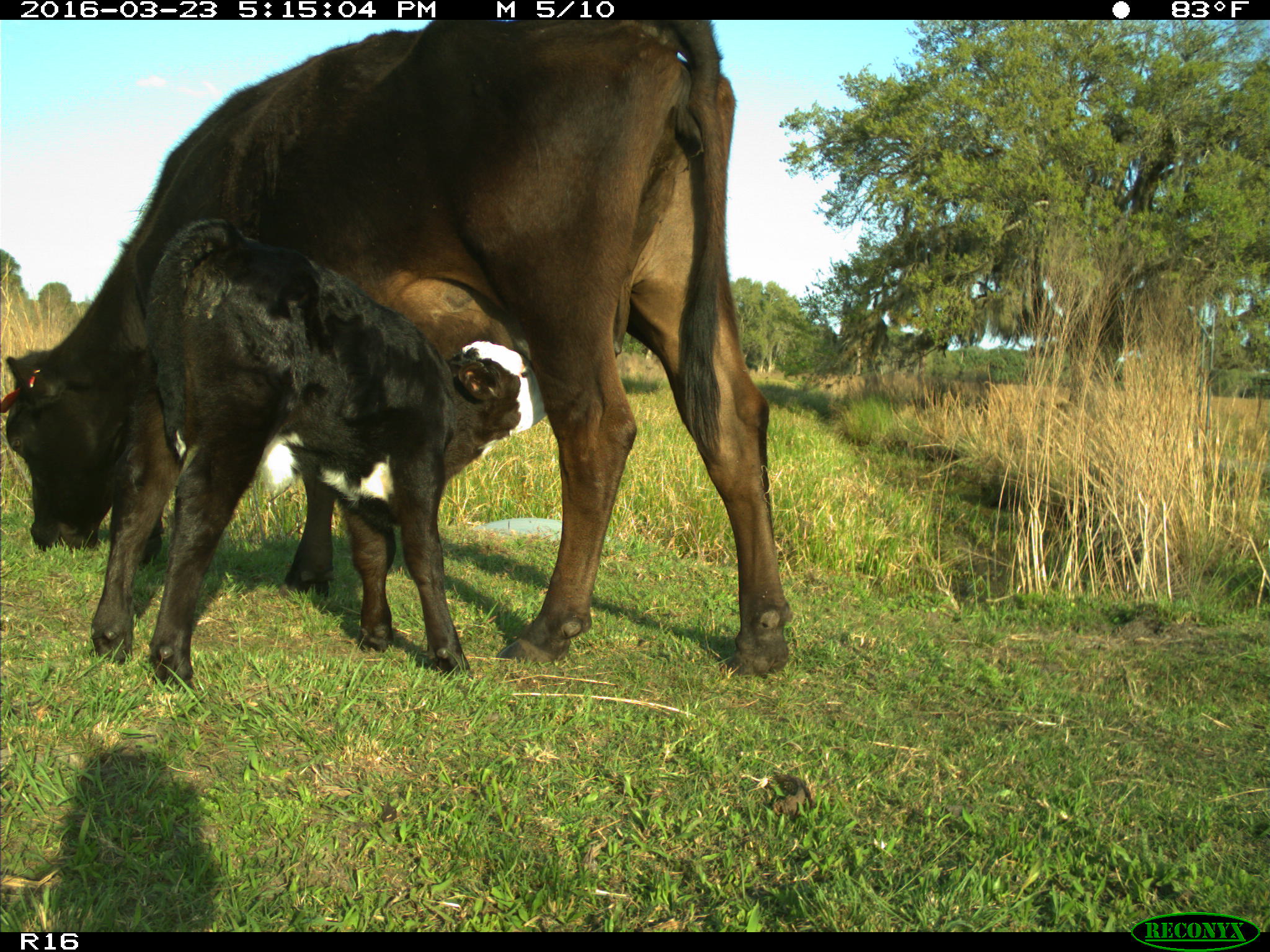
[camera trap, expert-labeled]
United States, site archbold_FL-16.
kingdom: Animalia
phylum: Chordata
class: Mammalia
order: Artiodactyla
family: Bovidae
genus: Bos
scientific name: Bos taurus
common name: domestic cow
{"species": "Bos taurus (domestic cow)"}